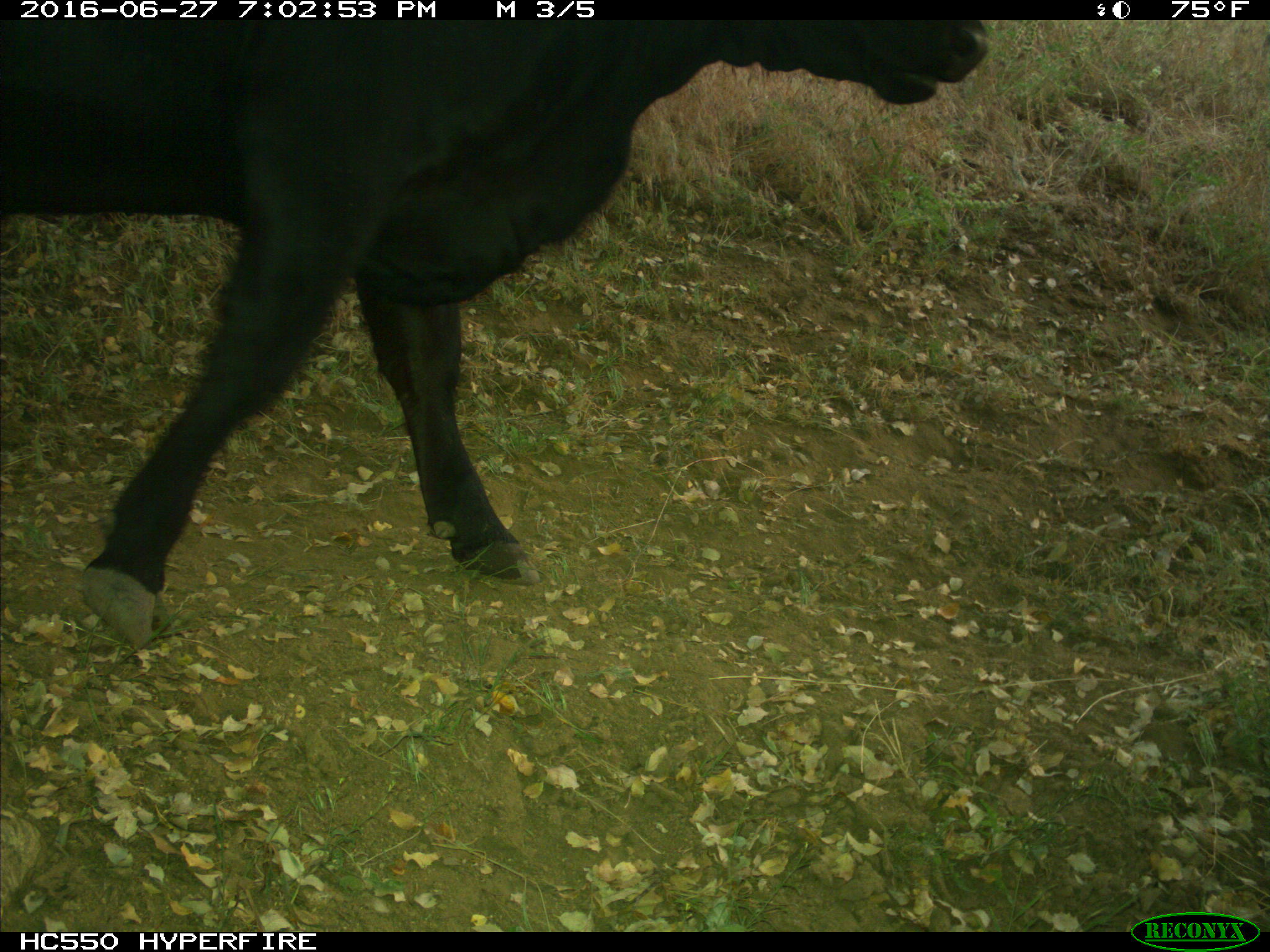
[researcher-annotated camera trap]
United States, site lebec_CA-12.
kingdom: Animalia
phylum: Chordata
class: Mammalia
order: Artiodactyla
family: Bovidae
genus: Bos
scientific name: Bos taurus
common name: domestic cow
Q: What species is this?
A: Bos taurus (domestic cow).